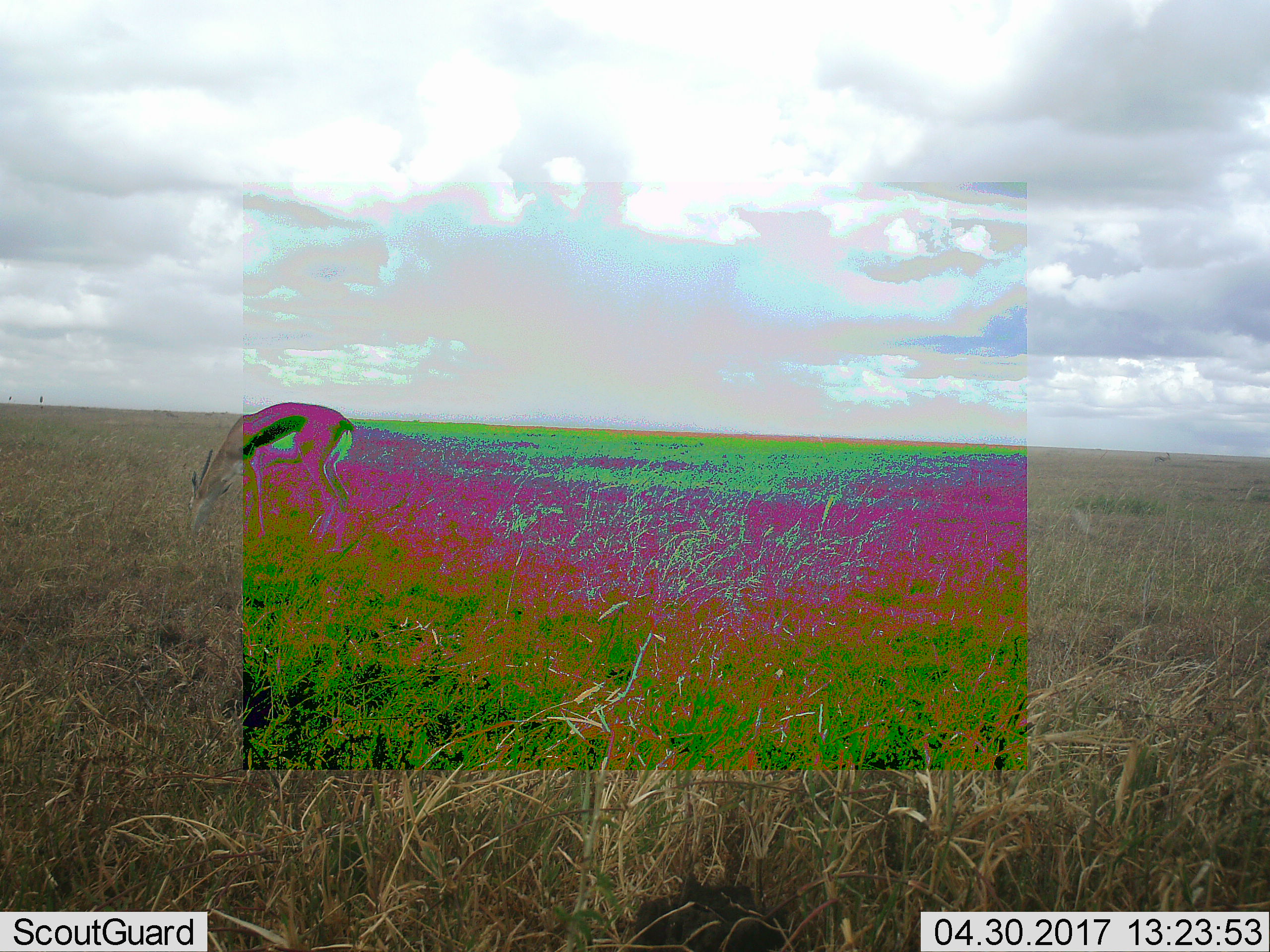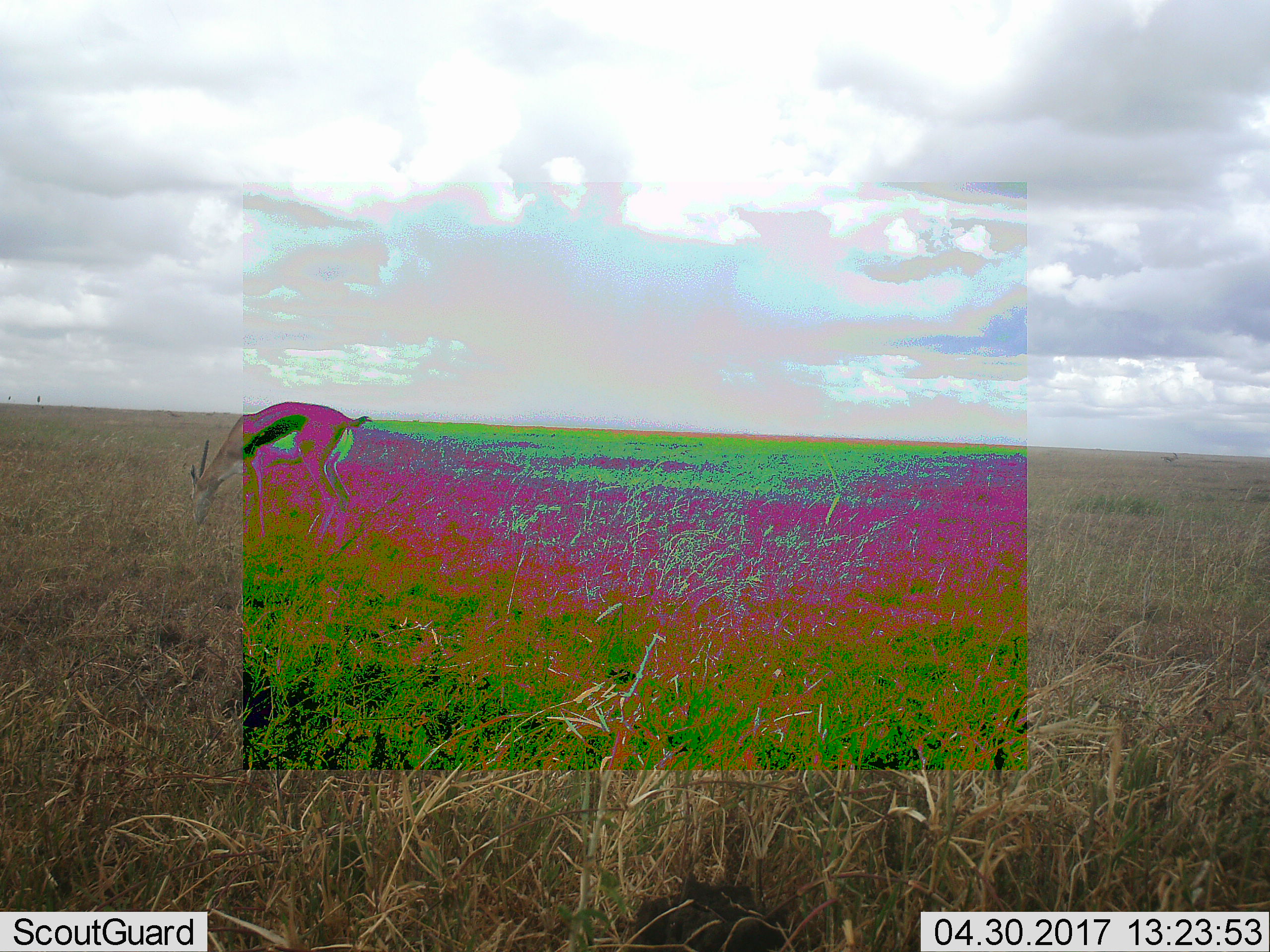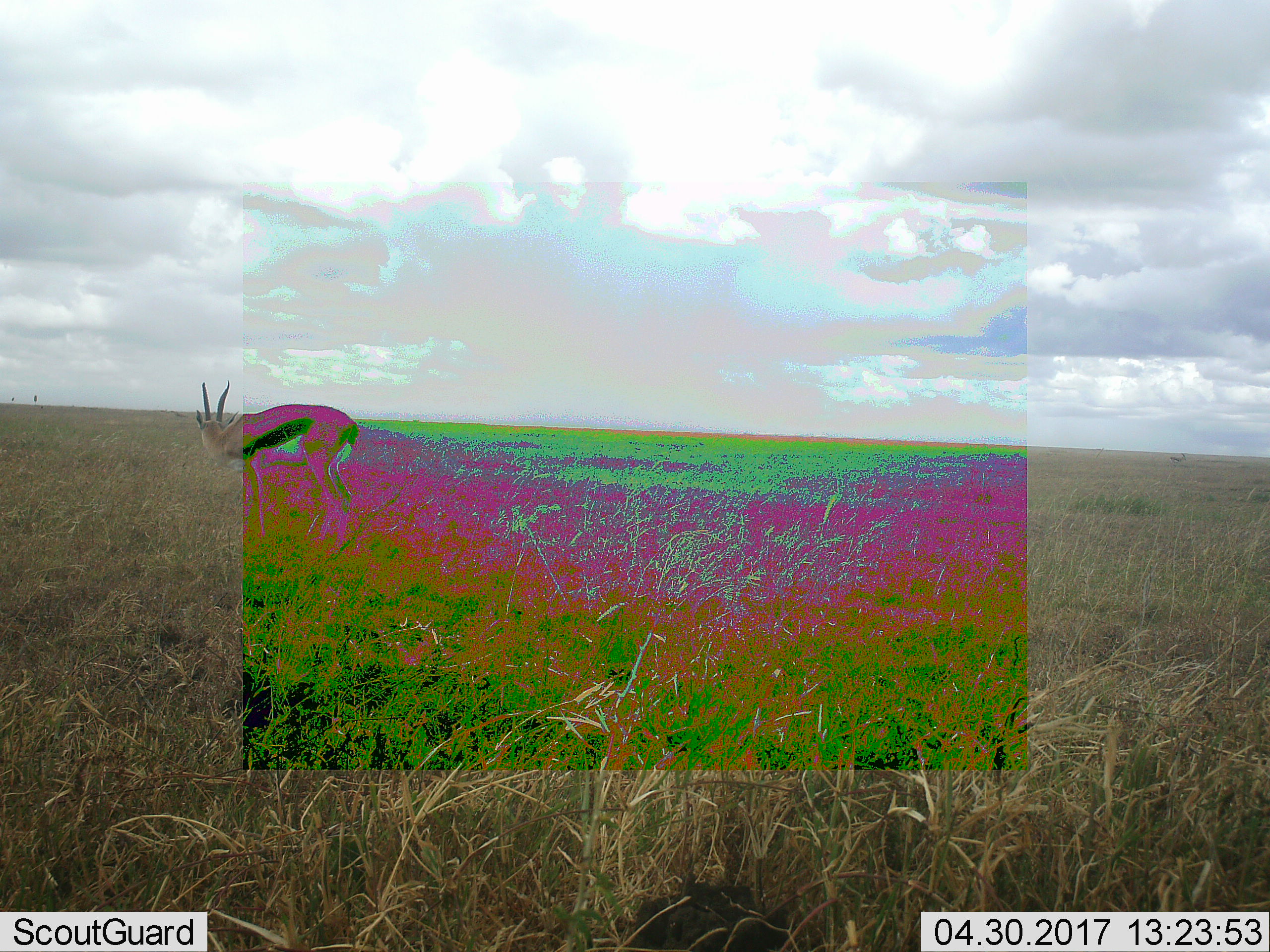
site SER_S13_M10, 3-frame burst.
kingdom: Animalia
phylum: Chordata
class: Mammalia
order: Artiodactyla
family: Bovidae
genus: Eudorcas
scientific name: Eudorcas thomsonii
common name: thomson's gazelle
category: gazellethomsons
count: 1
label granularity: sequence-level